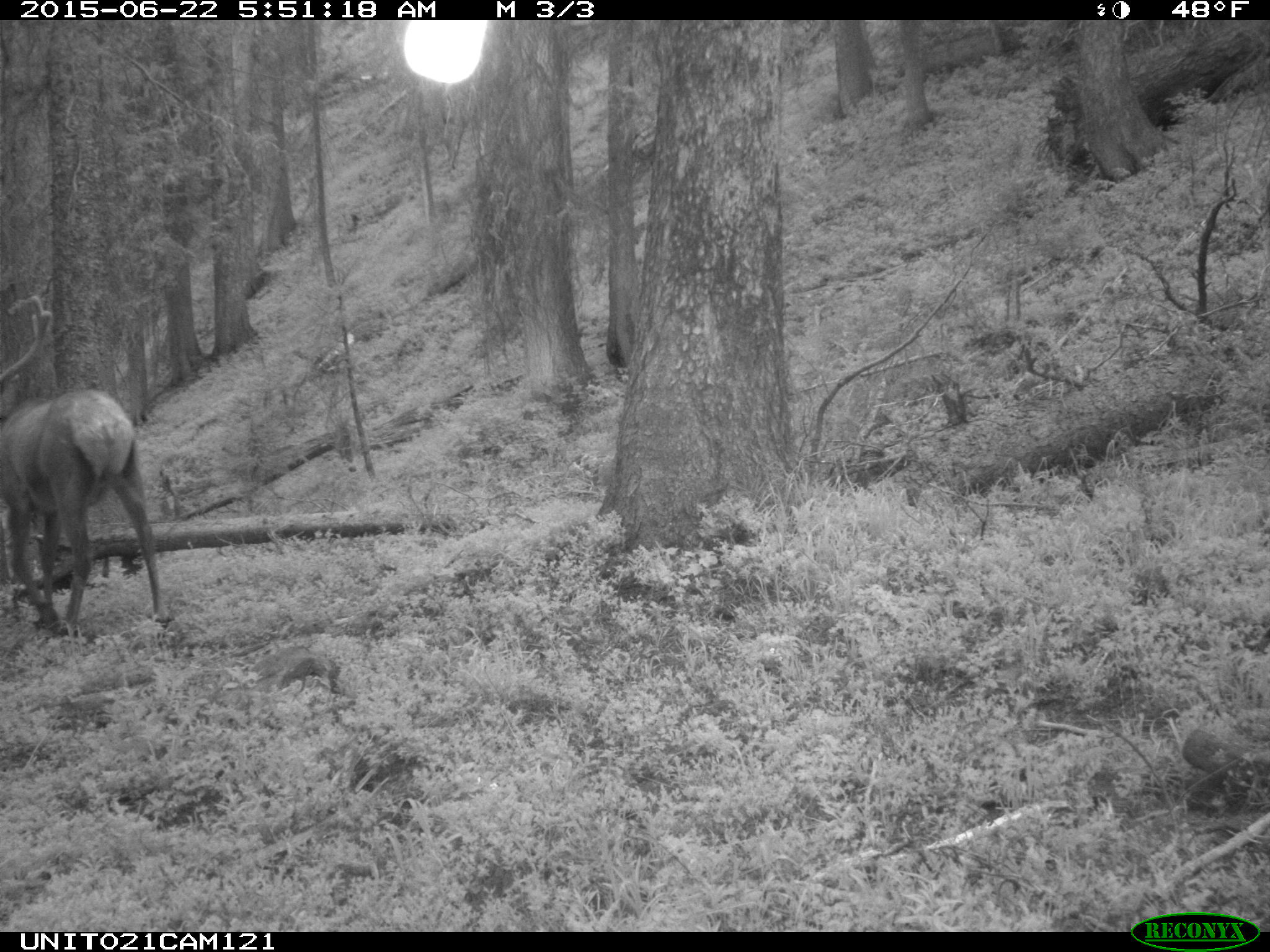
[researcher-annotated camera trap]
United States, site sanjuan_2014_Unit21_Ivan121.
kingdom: Animalia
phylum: Chordata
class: Mammalia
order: Artiodactyla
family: Cervidae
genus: Cervus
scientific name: Cervus elaphus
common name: red deer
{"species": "Cervus elaphus (red deer)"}